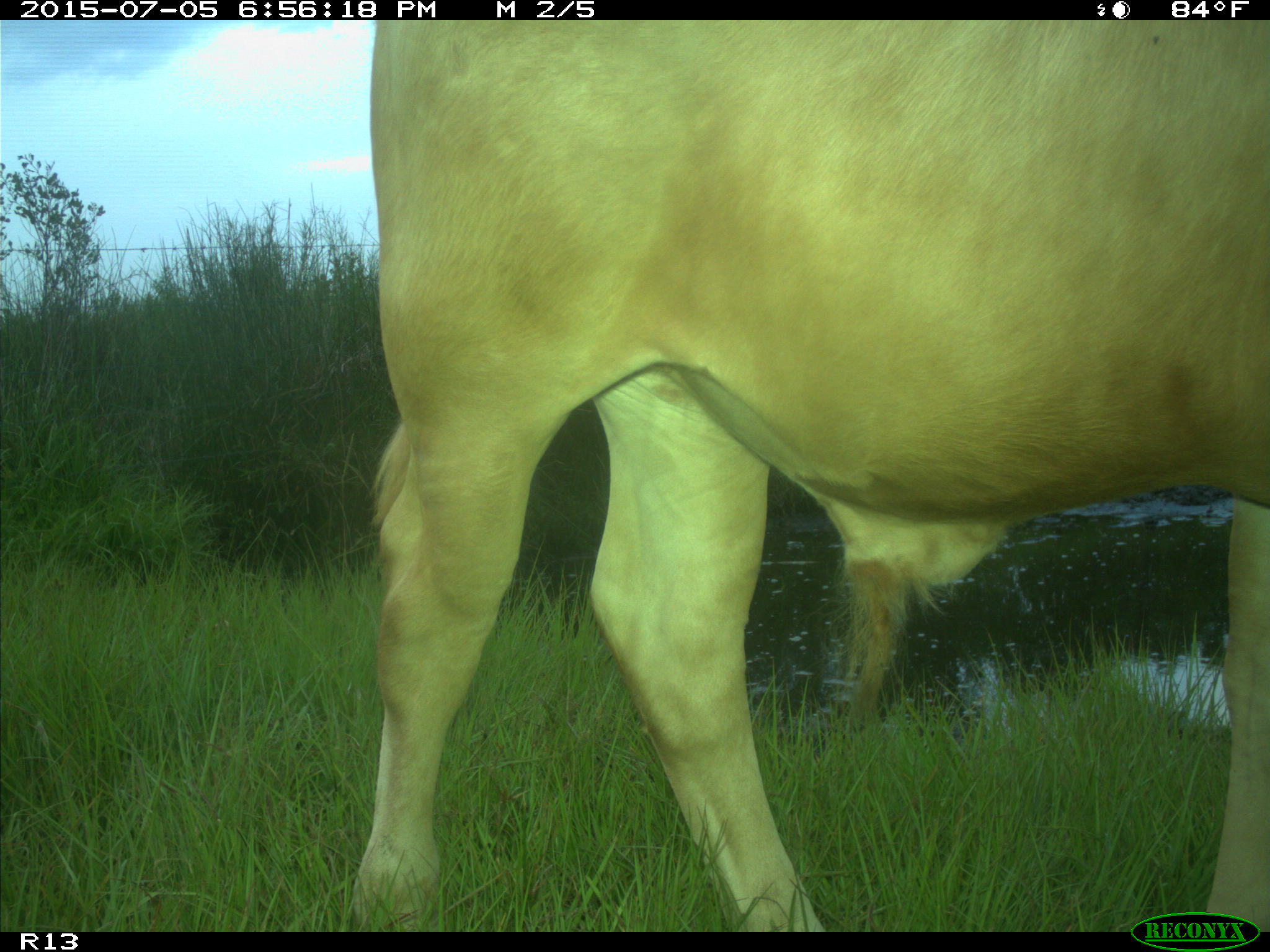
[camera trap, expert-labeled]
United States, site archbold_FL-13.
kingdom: Animalia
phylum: Chordata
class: Mammalia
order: Artiodactyla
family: Bovidae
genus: Bos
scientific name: Bos taurus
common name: domestic cow